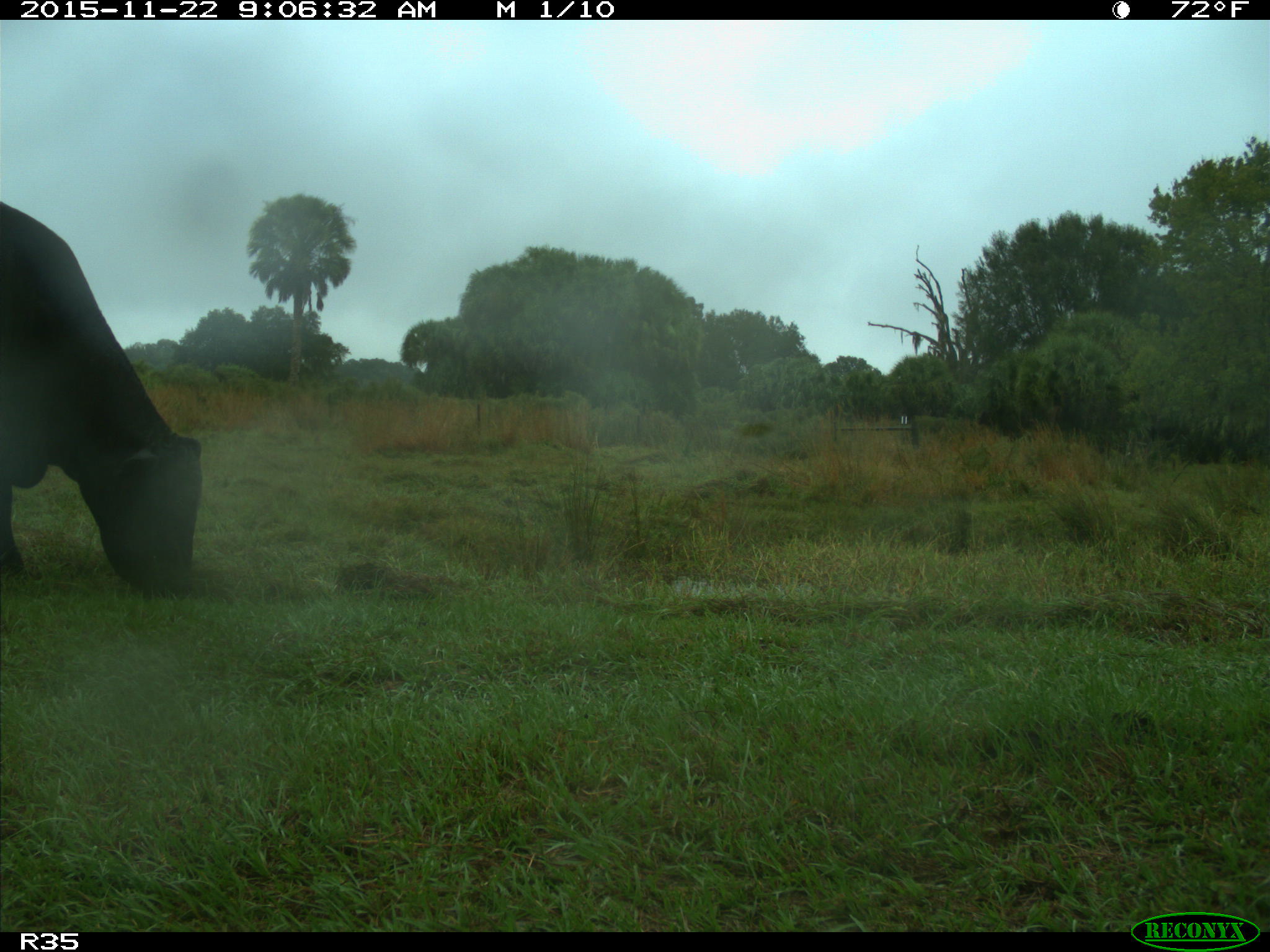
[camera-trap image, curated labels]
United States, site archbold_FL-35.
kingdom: Animalia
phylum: Chordata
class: Mammalia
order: Artiodactyla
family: Bovidae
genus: Bos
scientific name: Bos taurus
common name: domestic cow